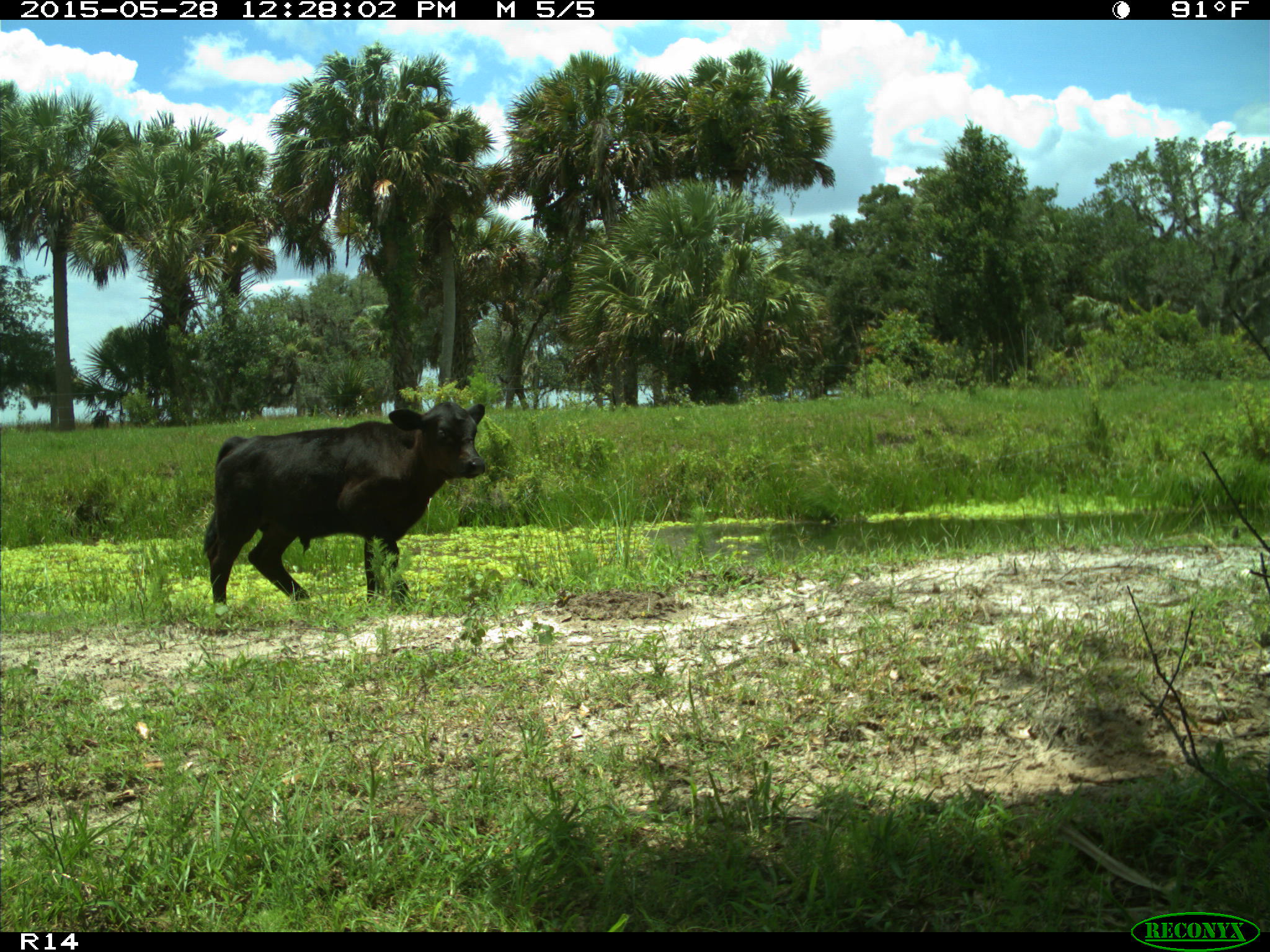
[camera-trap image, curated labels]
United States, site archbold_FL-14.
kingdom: Animalia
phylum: Chordata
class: Mammalia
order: Artiodactyla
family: Bovidae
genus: Bos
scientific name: Bos taurus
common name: domestic cow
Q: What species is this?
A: Bos taurus (domestic cow).